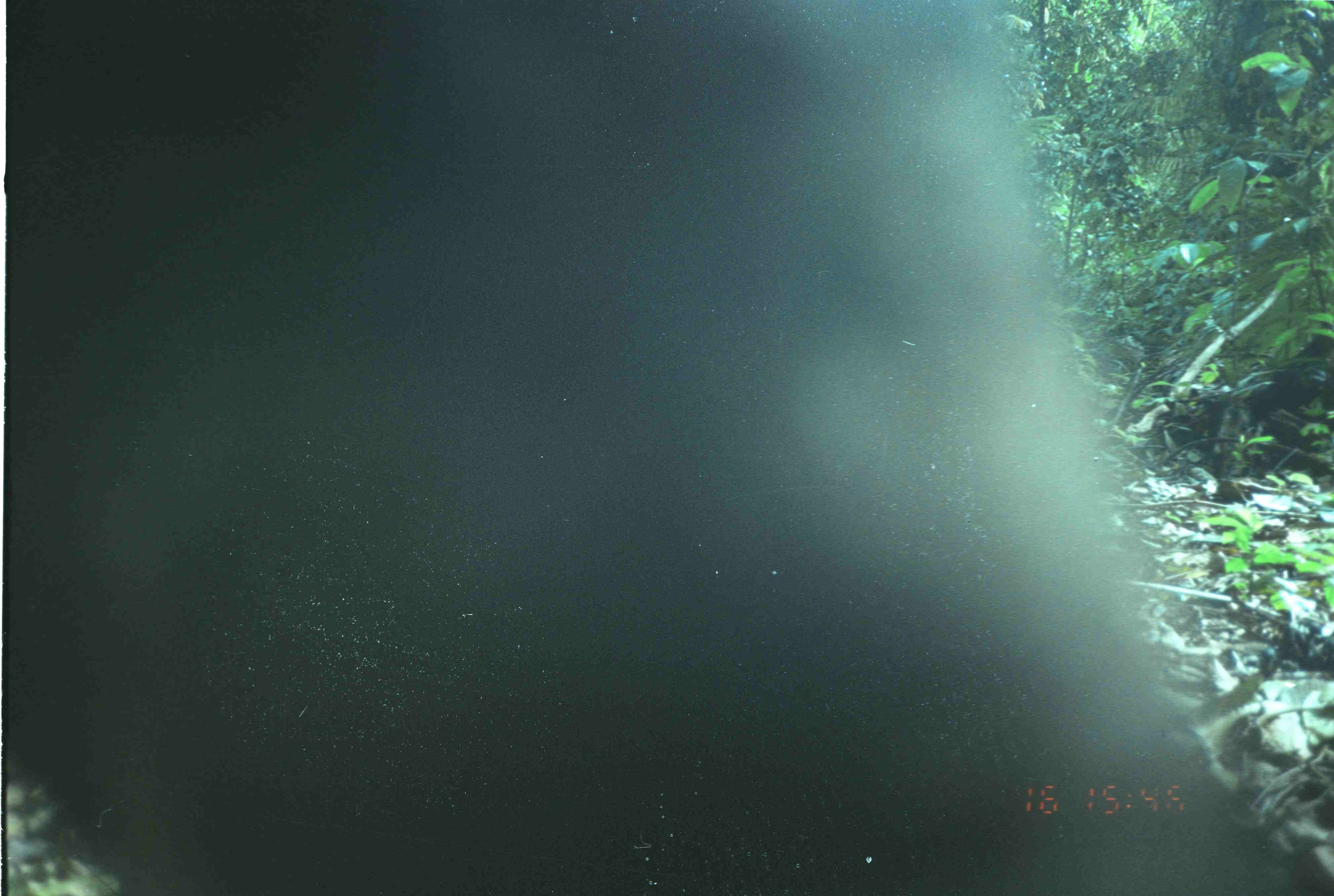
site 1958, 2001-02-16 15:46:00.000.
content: unidentified animal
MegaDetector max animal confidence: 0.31